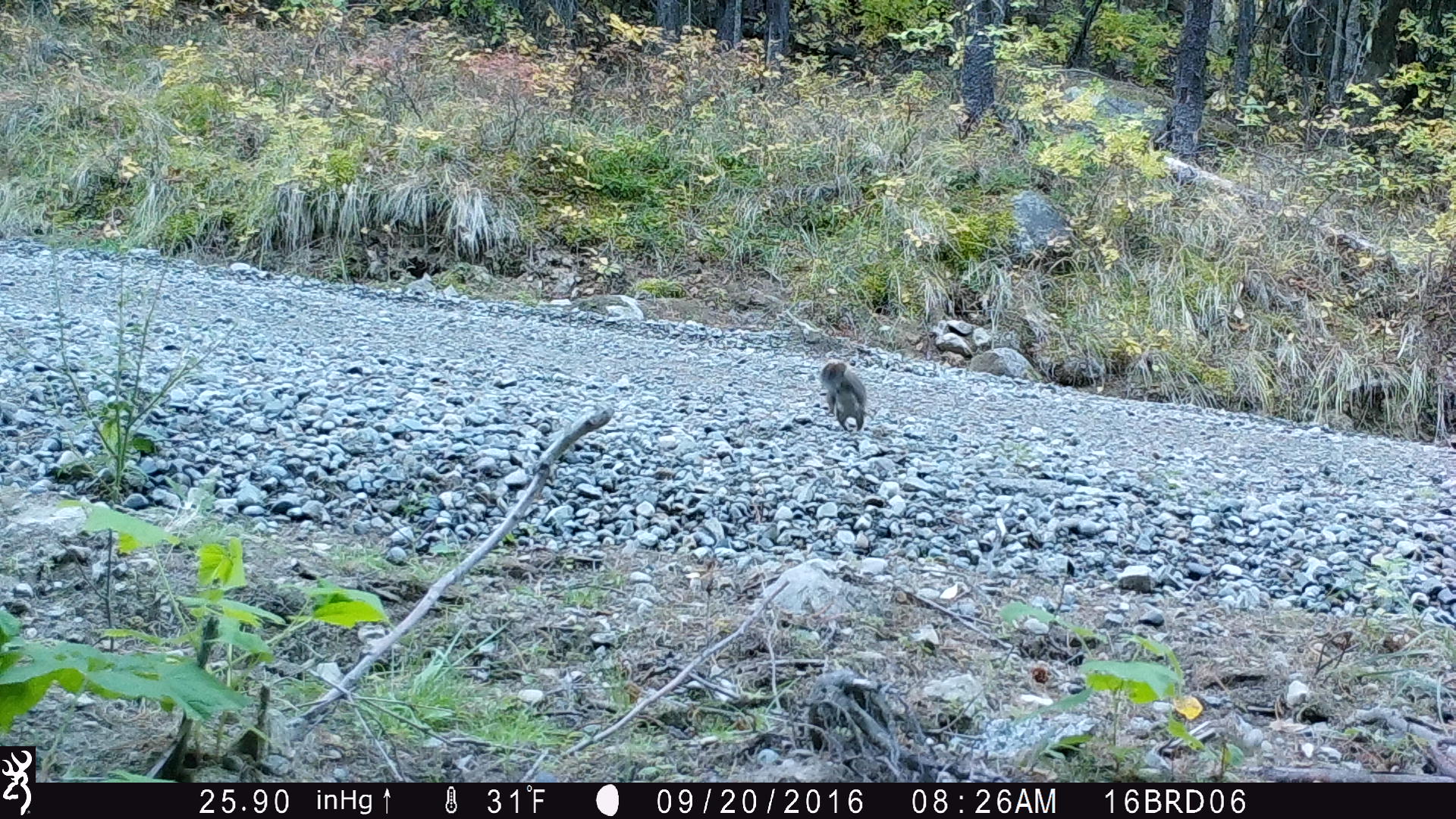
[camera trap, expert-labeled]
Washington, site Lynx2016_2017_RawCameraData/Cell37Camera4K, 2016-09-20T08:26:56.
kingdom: Animalia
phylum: Chordata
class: Mammalia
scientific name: Mammalia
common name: small mammal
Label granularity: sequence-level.